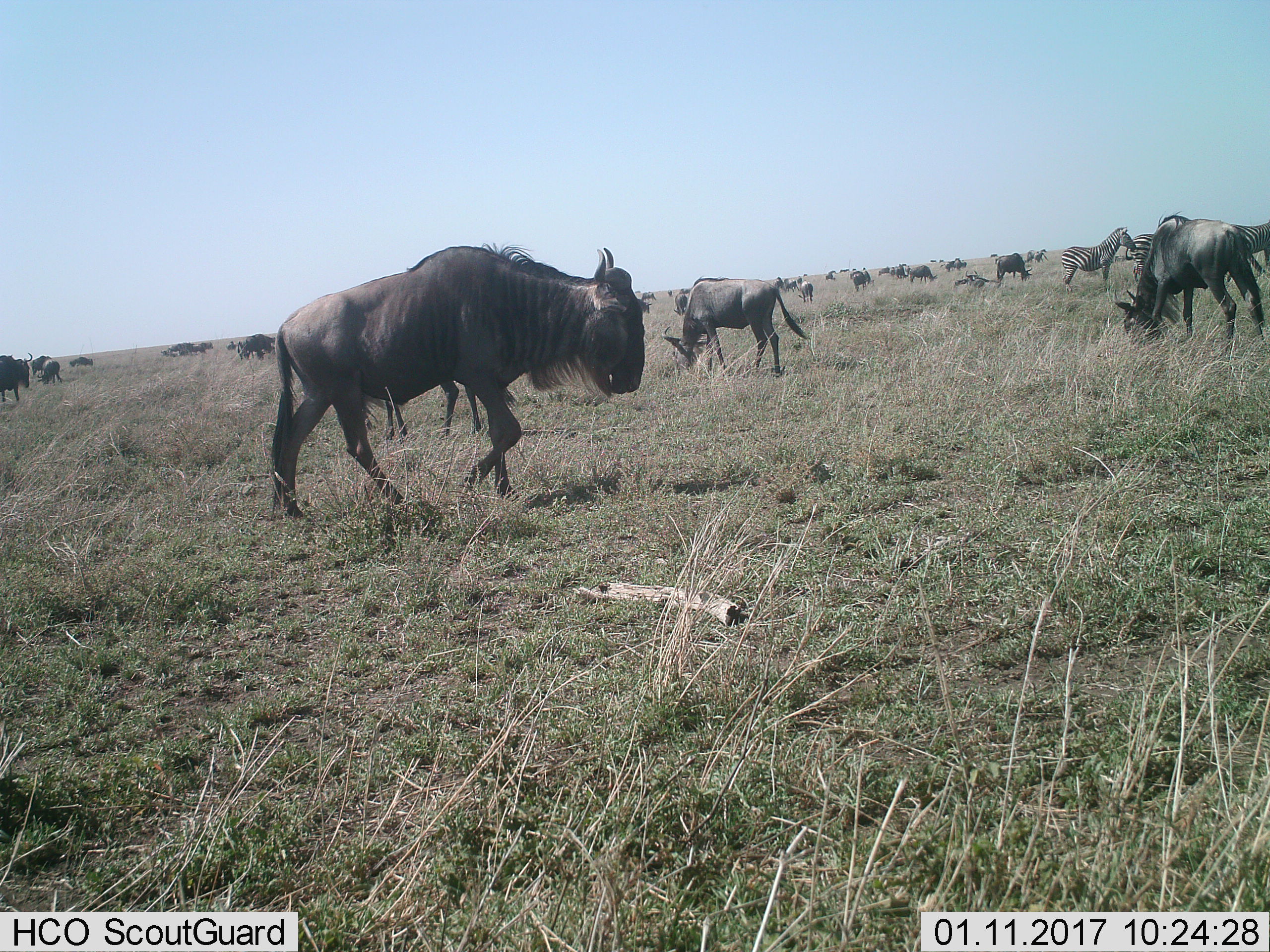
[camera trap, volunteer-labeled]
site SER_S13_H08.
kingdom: Animalia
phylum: Chordata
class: Mammalia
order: Artiodactyla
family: Bovidae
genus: Connochaetes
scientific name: Connochaetes taurinus taurinus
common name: blue wildebeest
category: wildebeestblue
Wildebeestblue (blue wildebeest) (Connochaetes taurinus taurinus), count 11-50. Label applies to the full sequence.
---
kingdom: Animalia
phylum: Chordata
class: Mammalia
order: Perissodactyla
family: Equidae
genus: Equus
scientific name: Equus quagga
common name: plains zebra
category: zebraplains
Zebraplains (plains zebra) (Equus quagga), count 3. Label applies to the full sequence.